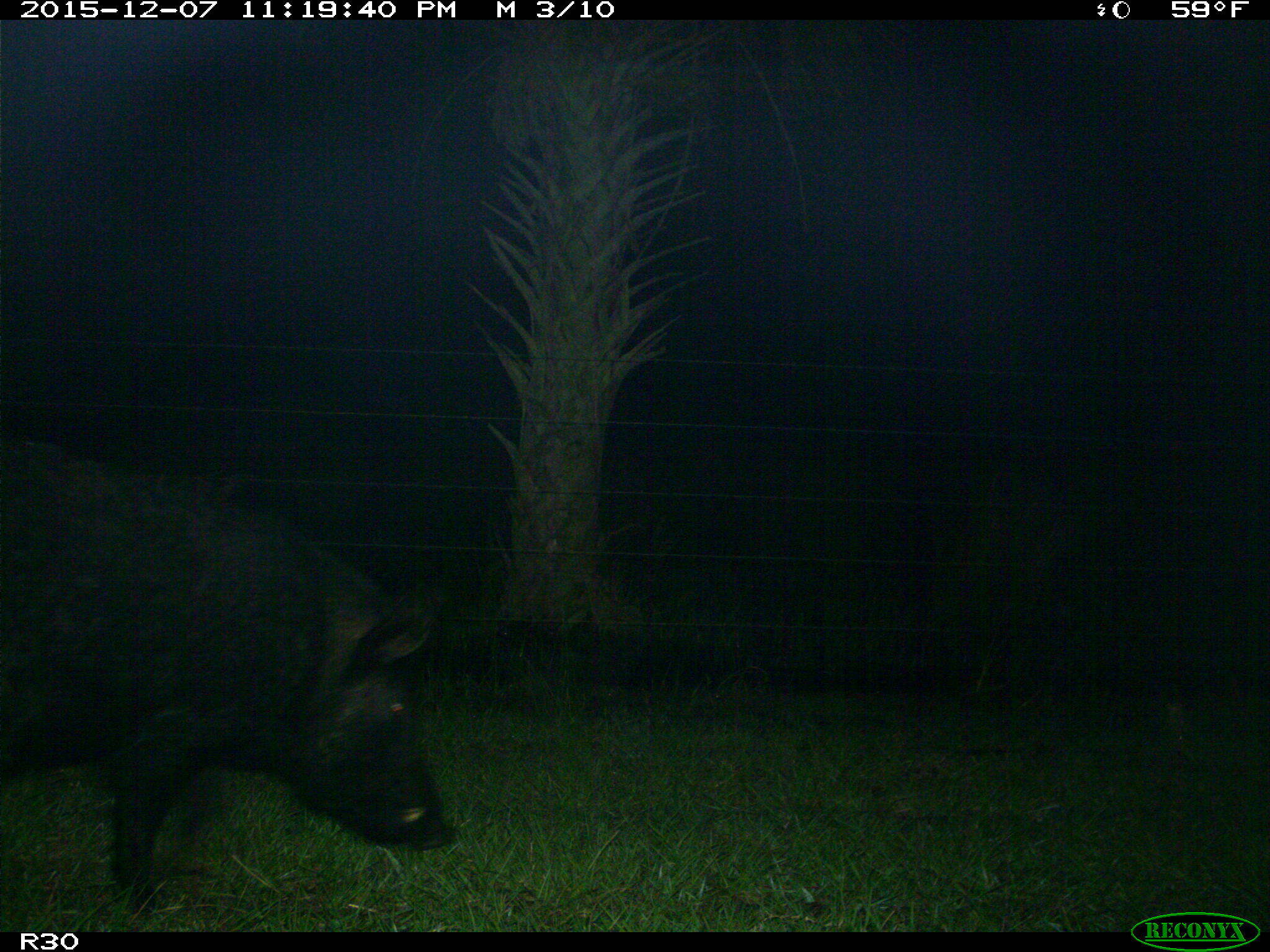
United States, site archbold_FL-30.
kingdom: Animalia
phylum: Chordata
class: Mammalia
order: Artiodactyla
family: Suidae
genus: Sus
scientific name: Sus scrofa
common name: wild boar